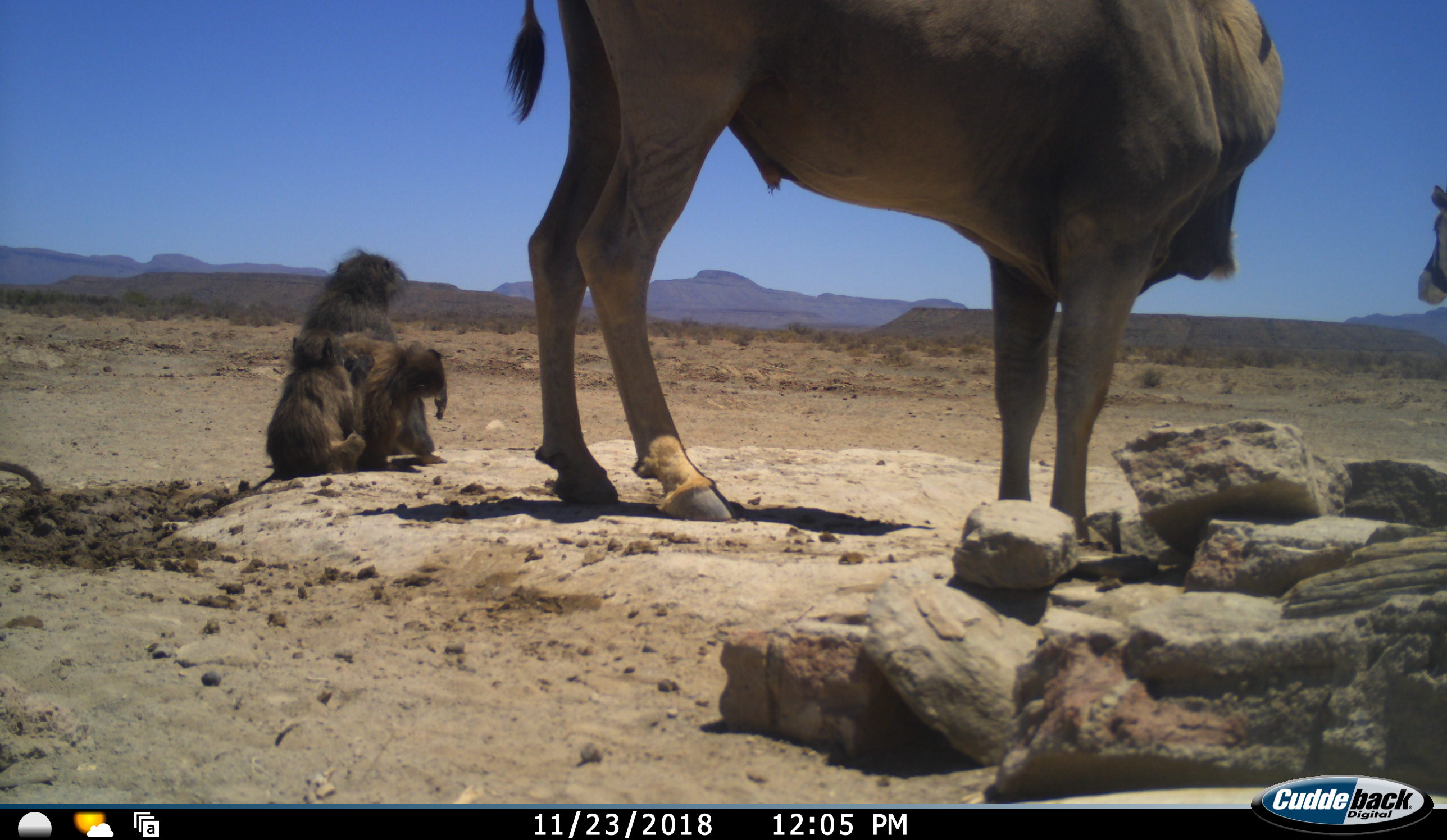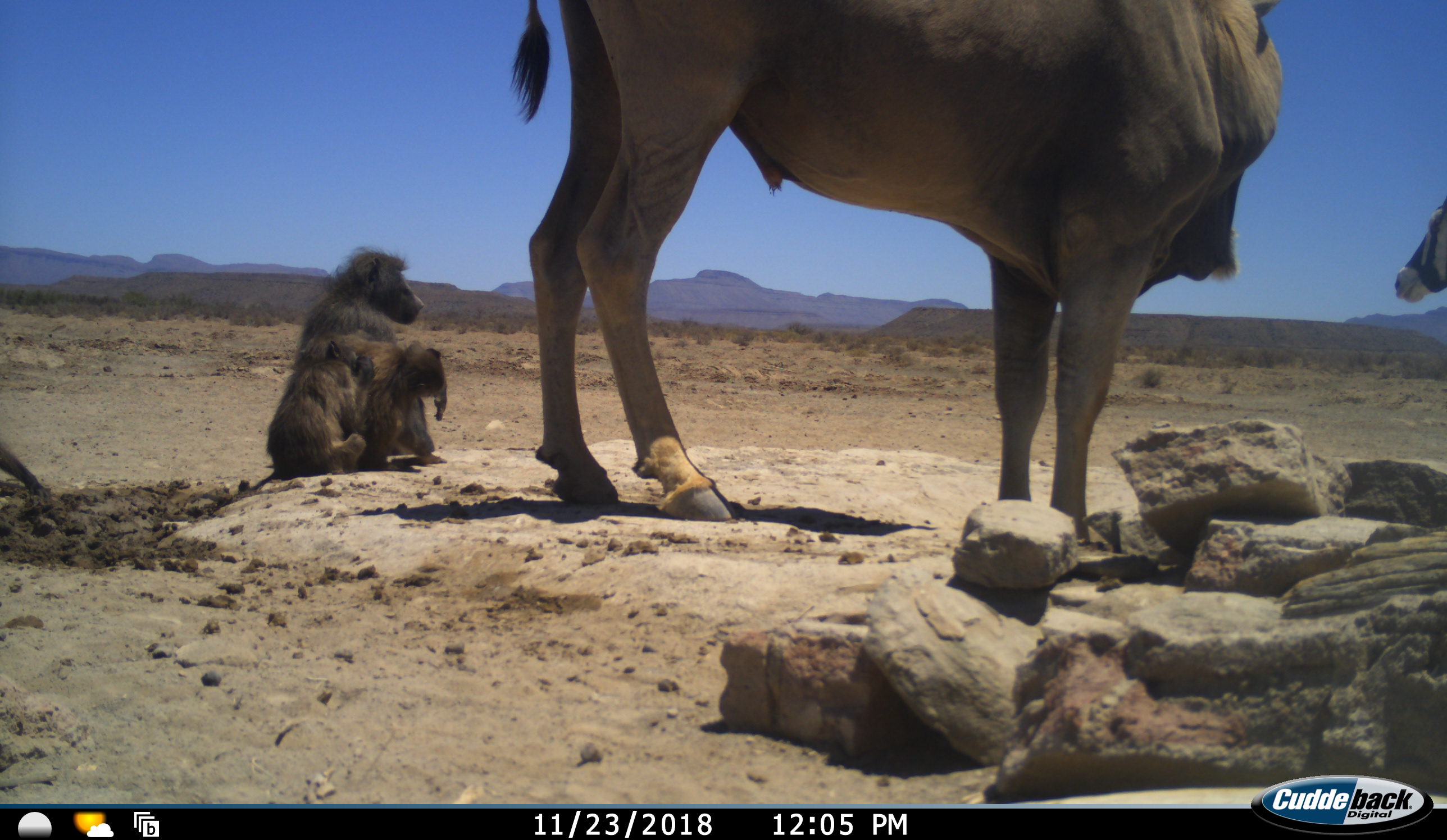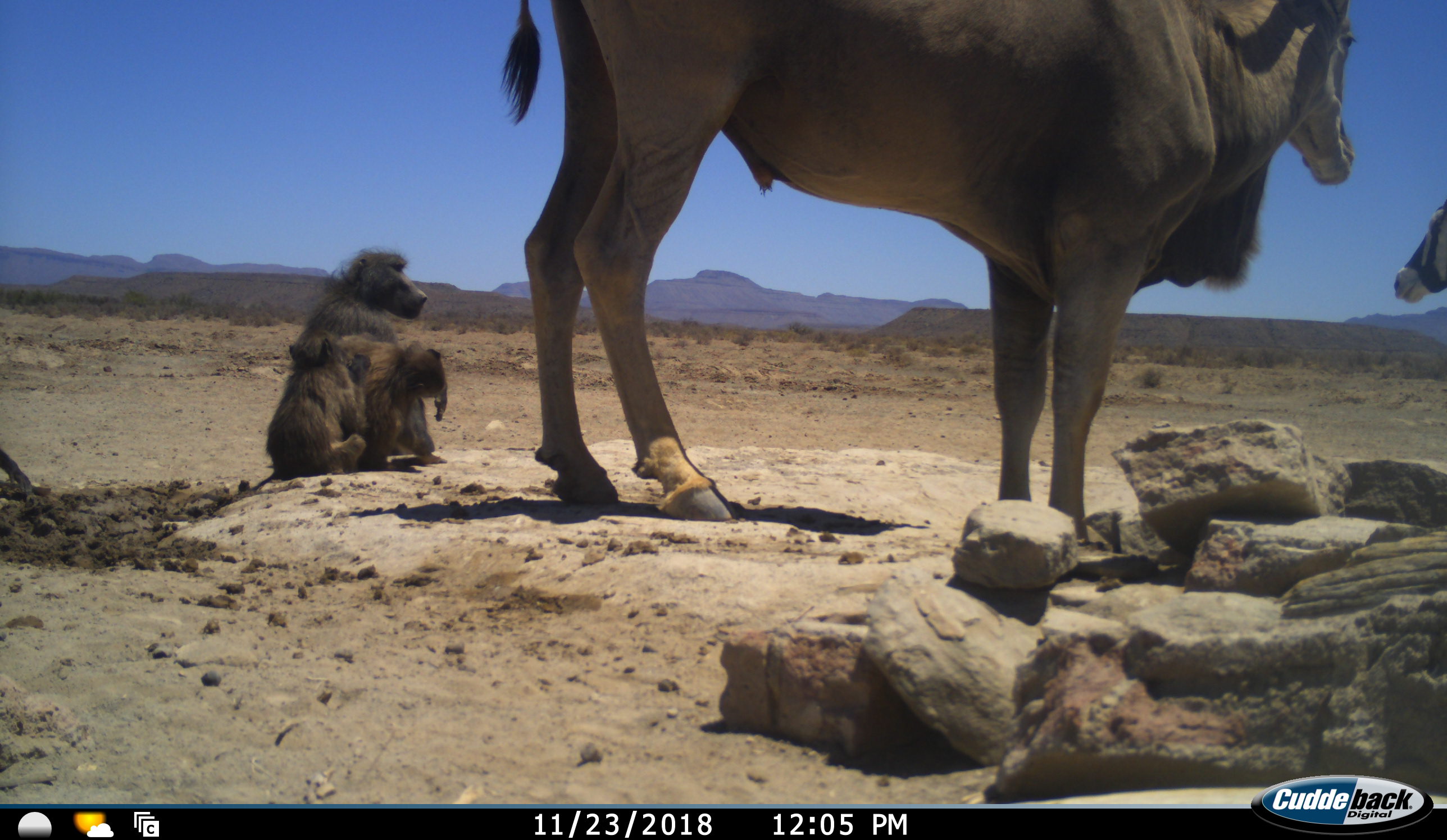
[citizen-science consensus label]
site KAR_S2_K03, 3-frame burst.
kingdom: Animalia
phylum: Chordata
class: Mammalia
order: Primates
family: Cercopithecidae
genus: Papio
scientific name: Papio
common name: baboon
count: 3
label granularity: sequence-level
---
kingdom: Animalia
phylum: Chordata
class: Mammalia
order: Artiodactyla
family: Bovidae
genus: Tragelaphus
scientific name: Tragelaphus oryx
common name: eland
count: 1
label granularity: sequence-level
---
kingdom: Animalia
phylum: Chordata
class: Mammalia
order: Artiodactyla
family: Bovidae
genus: Oryx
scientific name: Oryx gazella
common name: gemsbok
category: oryx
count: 1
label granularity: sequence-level